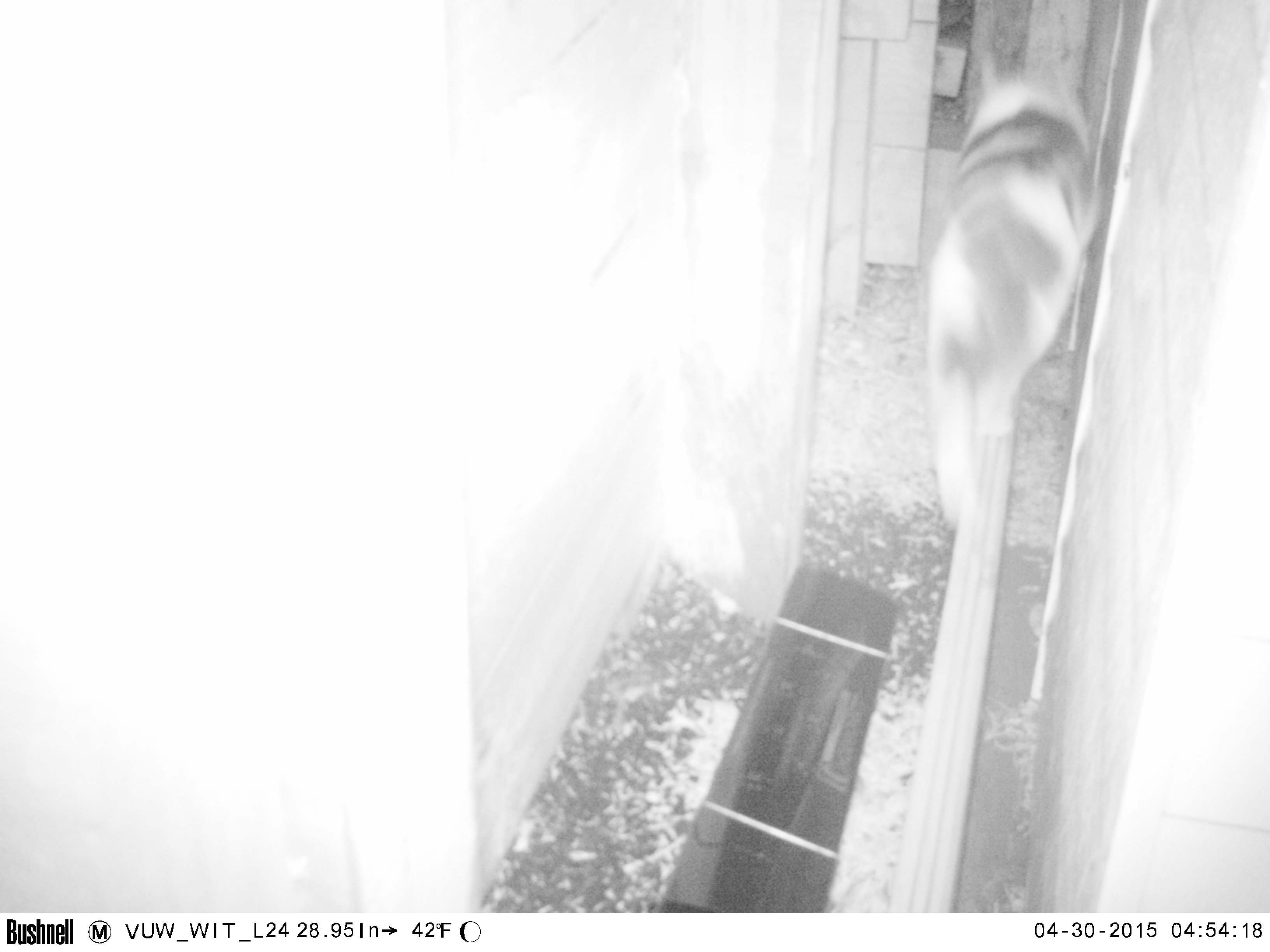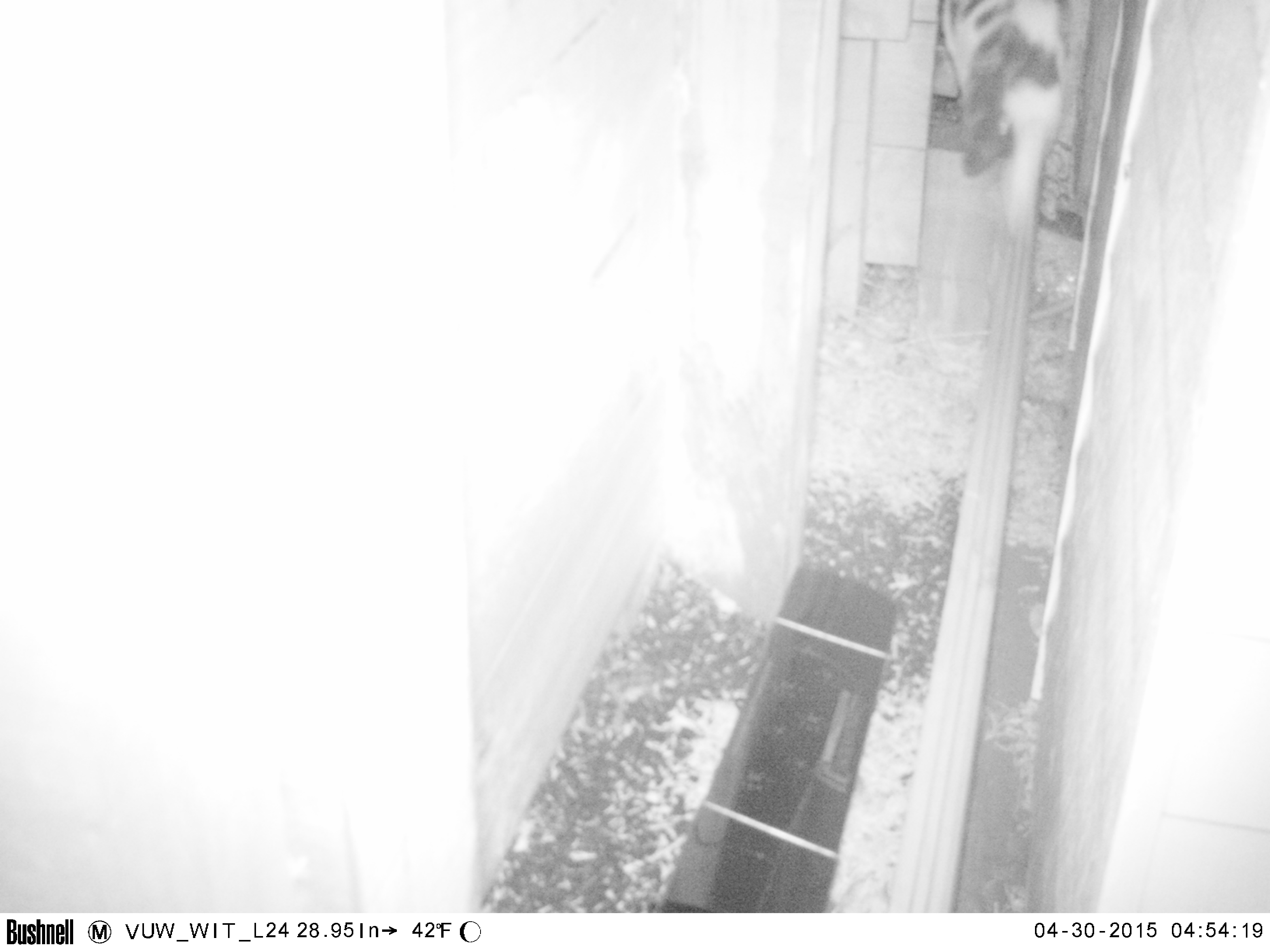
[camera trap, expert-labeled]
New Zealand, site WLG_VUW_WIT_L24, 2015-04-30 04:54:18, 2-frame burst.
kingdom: Animalia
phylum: Chordata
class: Mammalia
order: Carnivora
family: Felidae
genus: Felis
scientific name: Felis catus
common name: domestic cat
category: cat